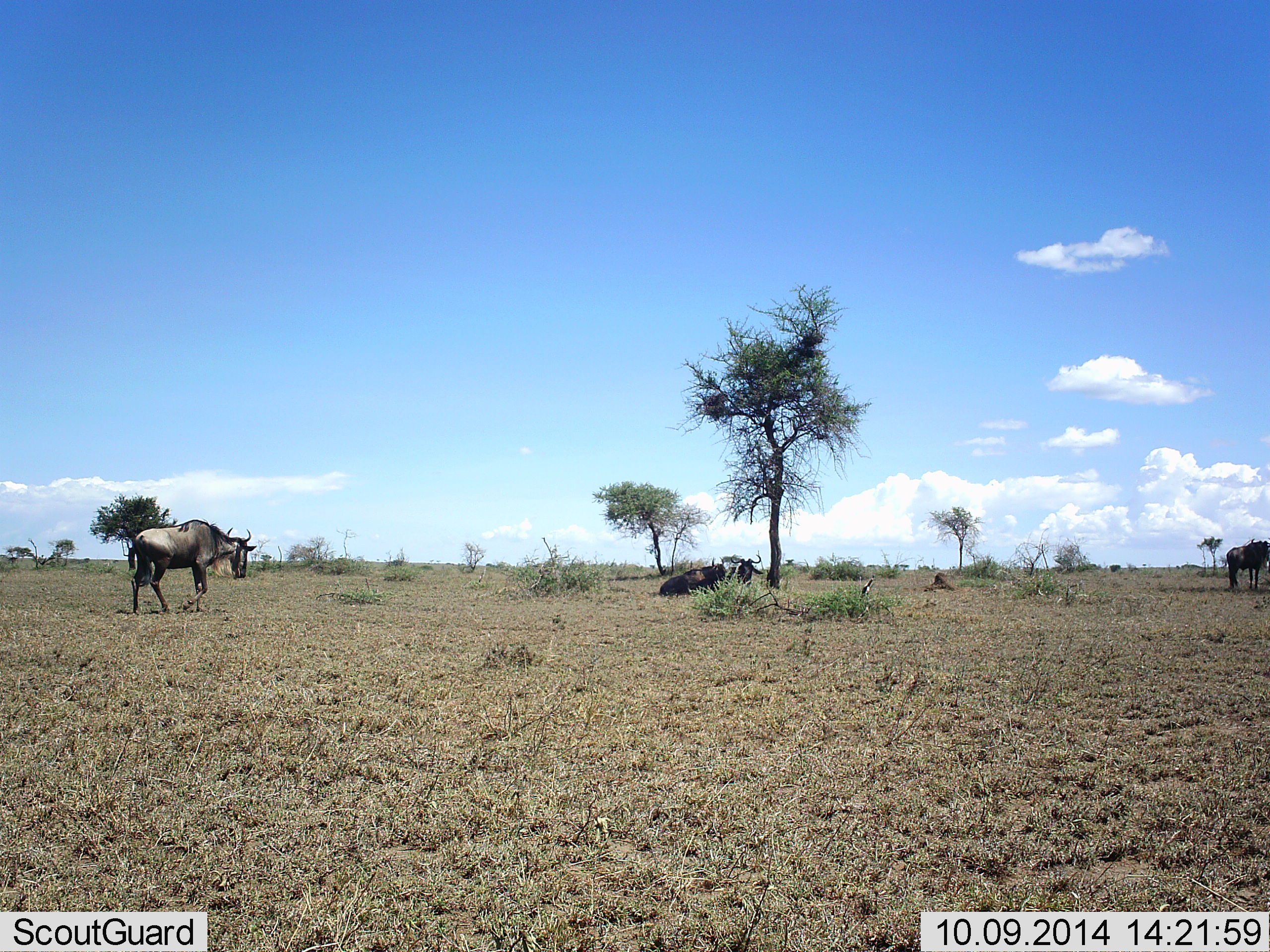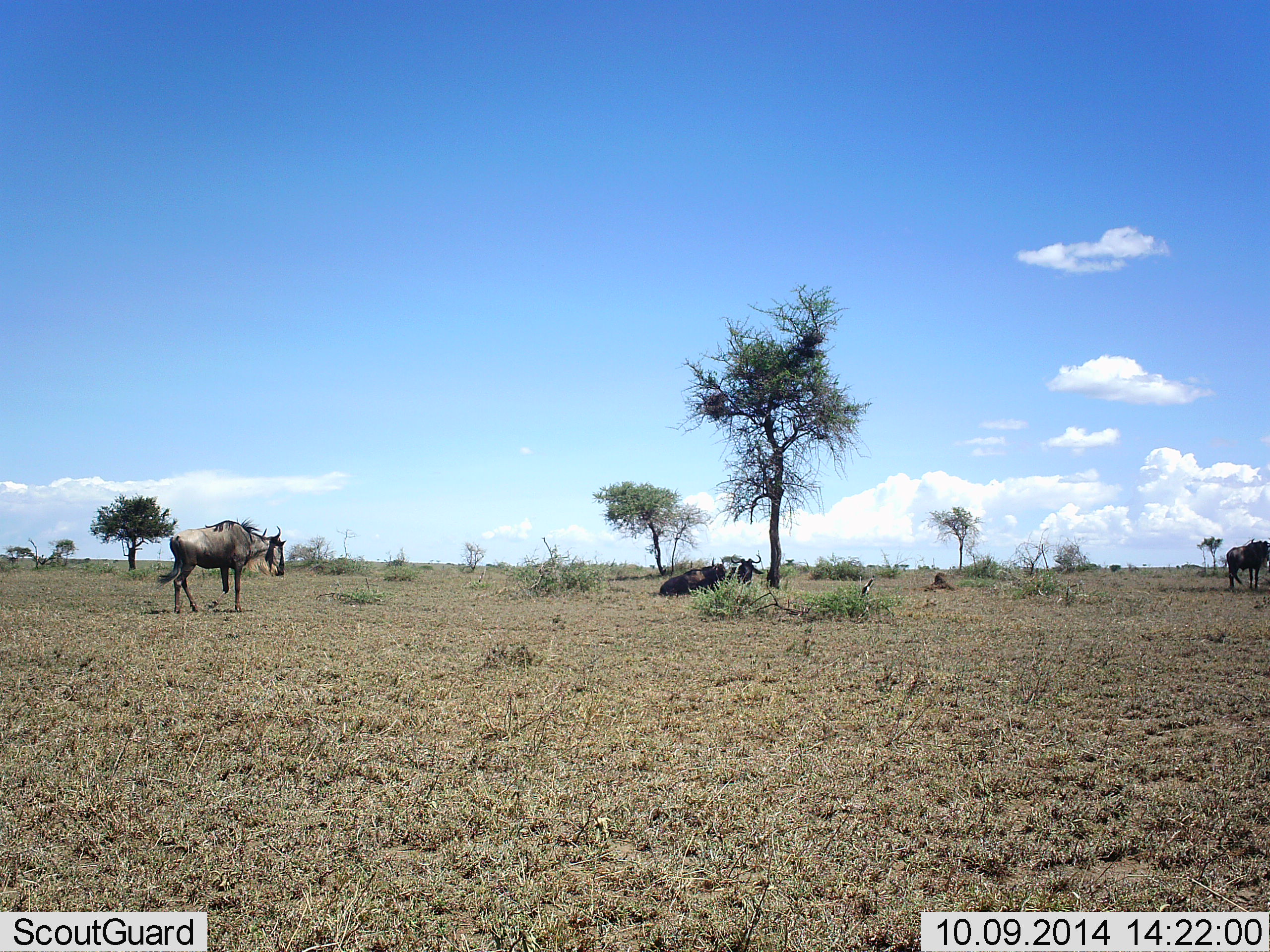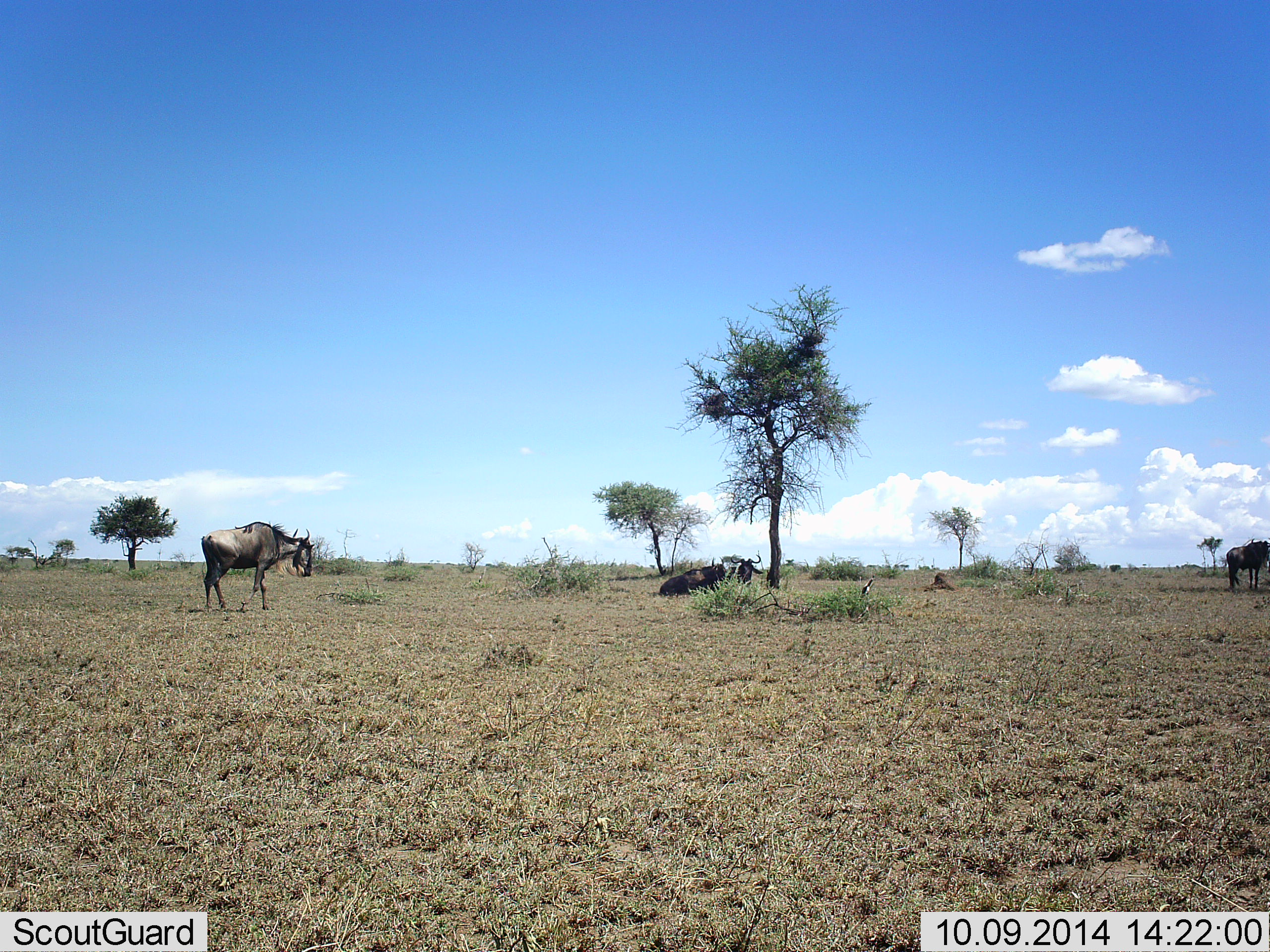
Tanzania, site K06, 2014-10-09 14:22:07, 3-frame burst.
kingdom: Animalia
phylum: Chordata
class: Mammalia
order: Artiodactyla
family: Bovidae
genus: Connochaetes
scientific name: Connochaetes taurinus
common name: blue wildebeest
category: wildebeest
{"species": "wildebeest (blue wildebeest) (Connochaetes taurinus)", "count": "4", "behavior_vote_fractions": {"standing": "80%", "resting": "90%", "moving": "70%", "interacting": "0%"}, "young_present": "0%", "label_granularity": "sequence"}